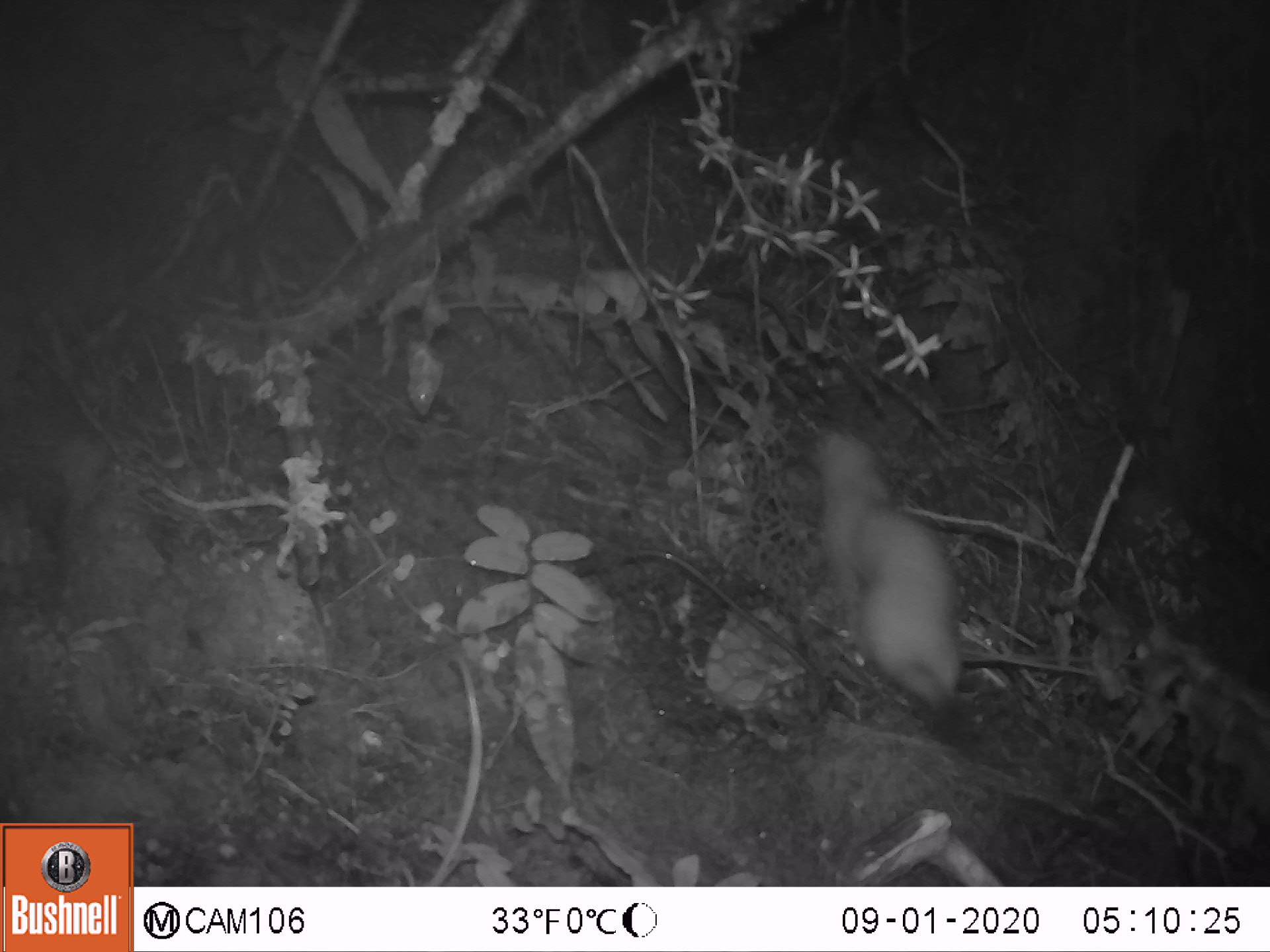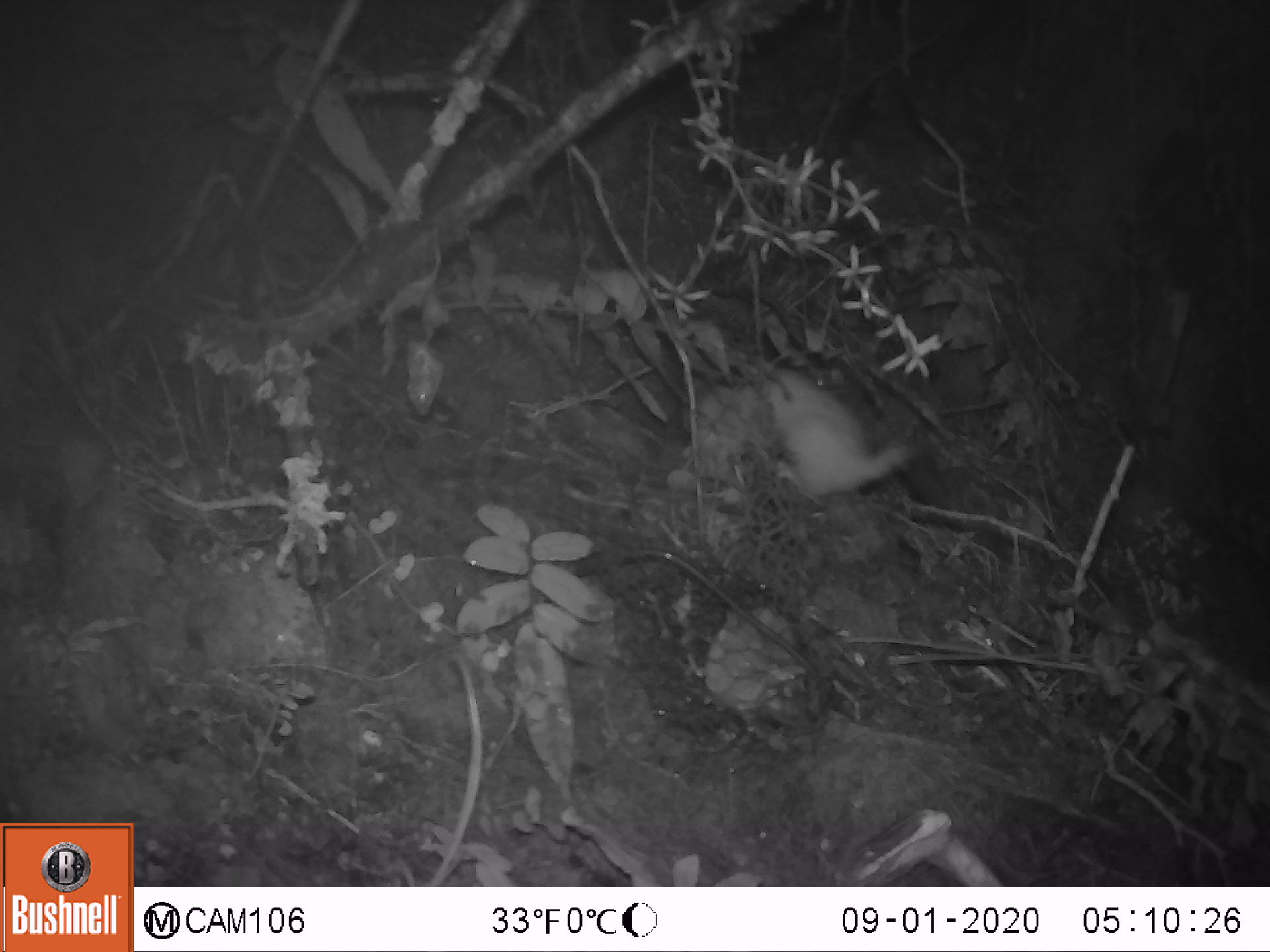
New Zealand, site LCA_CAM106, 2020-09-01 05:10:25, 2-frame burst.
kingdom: Animalia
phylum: Chordata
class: Mammalia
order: Carnivora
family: Mustelidae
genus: Mustela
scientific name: Mustela erminea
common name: stoat